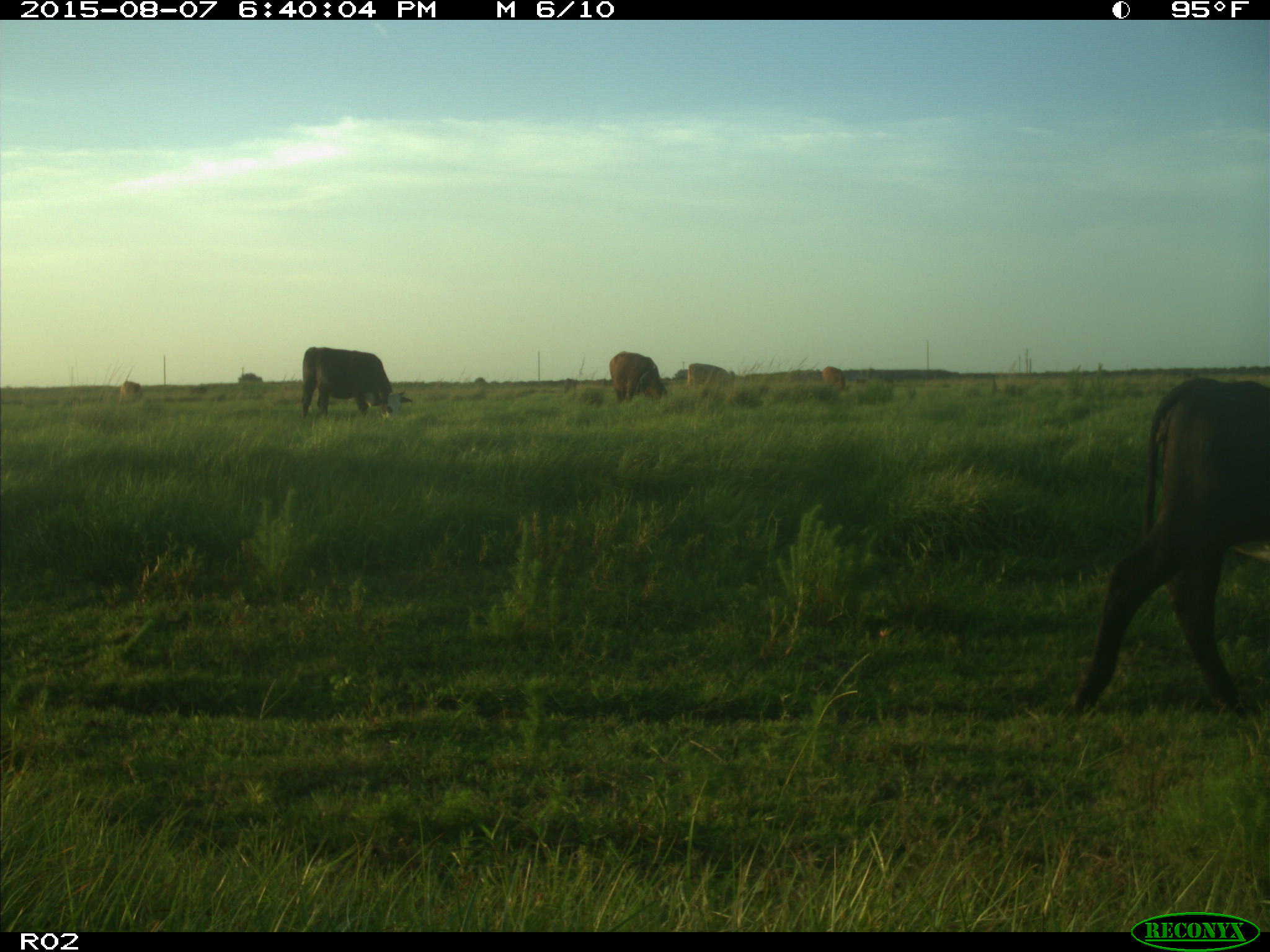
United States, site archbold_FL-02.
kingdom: Animalia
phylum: Chordata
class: Mammalia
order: Artiodactyla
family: Bovidae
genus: Bos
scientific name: Bos taurus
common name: domestic cow